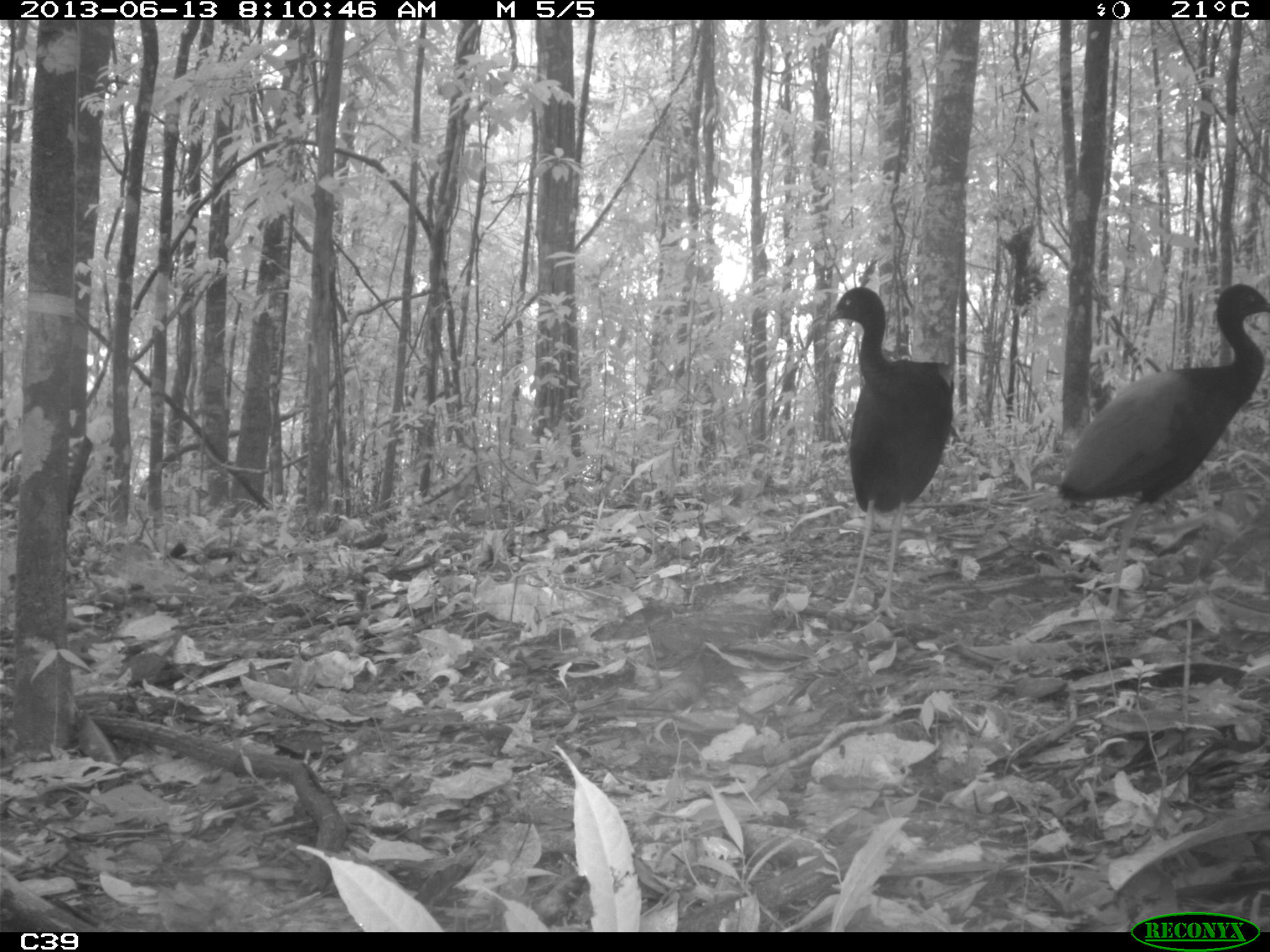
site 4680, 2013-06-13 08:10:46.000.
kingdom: Animalia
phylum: Chordata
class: Aves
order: Gruiformes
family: Psophiidae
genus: Psophia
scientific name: Psophia crepitans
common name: gray-winged trumpeter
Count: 2.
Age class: adult.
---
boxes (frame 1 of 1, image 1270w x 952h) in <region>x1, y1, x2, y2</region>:
psophia crepitans: <region>1057, 283, 1270, 615</region>; <region>824, 285, 953, 619</region>